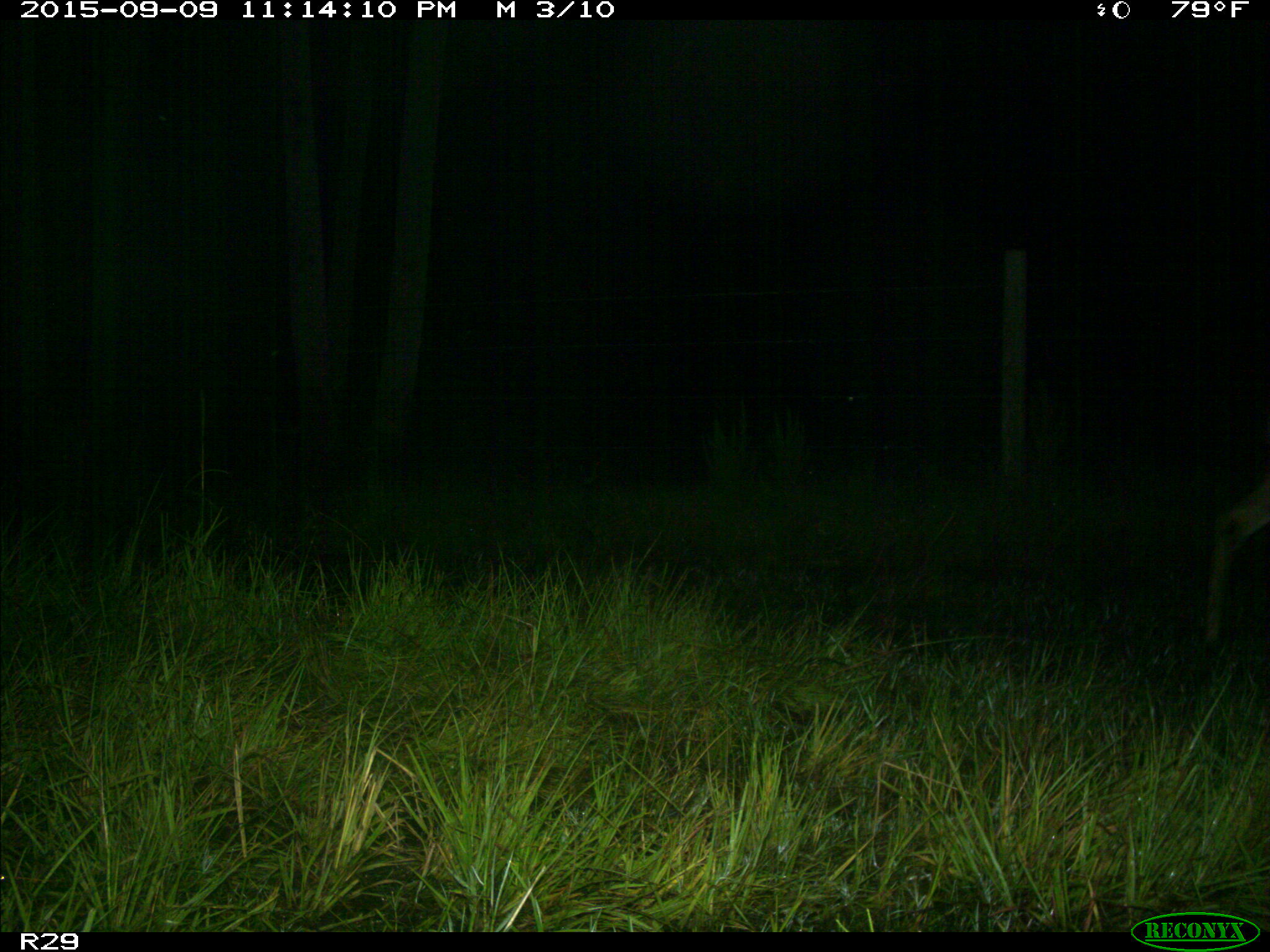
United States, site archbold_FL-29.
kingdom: Animalia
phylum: Chordata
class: Mammalia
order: Artiodactyla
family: Cervidae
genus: Odocoileus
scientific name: Odocoileus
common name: deer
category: unidentified deer